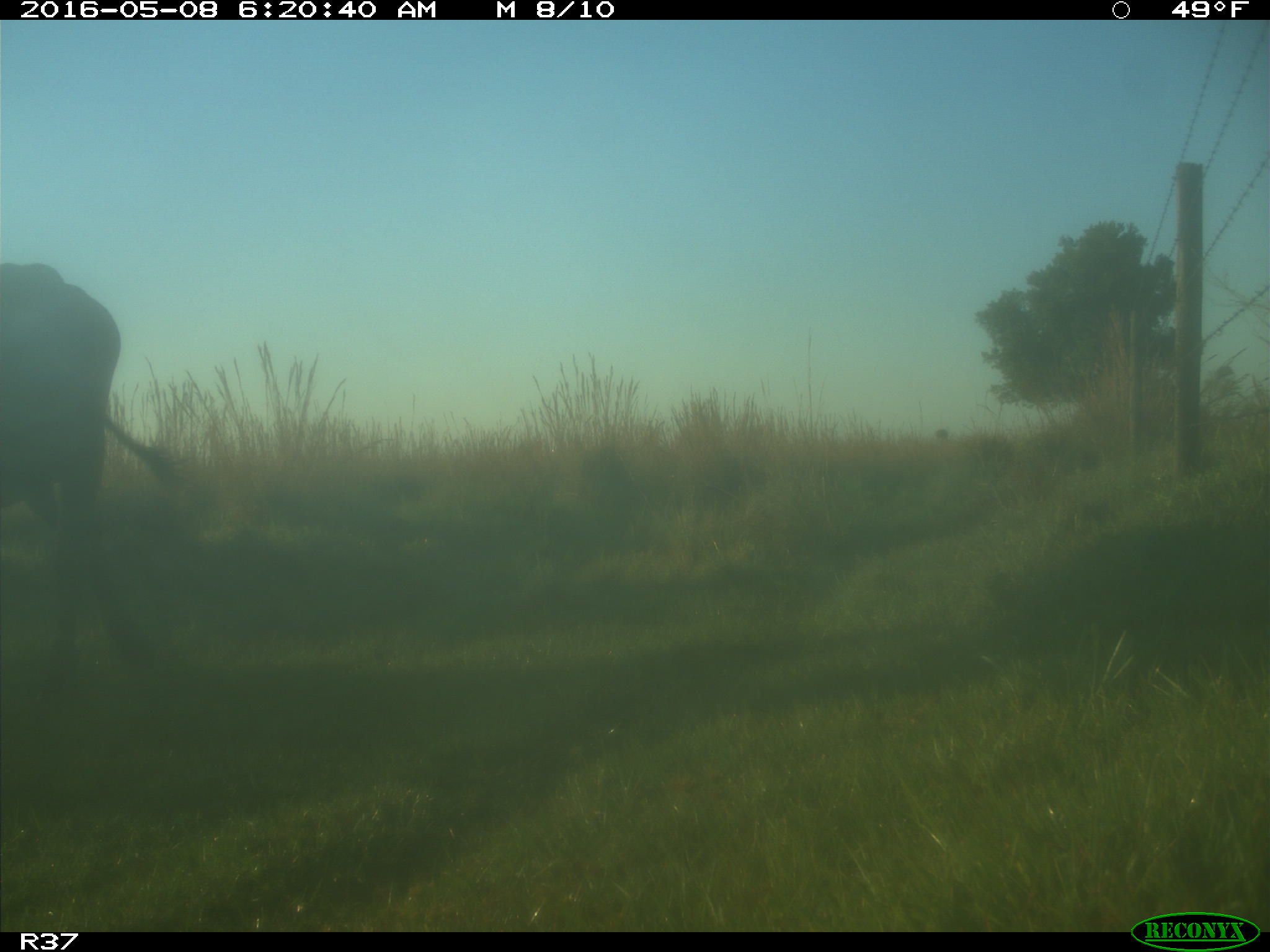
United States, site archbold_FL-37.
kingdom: Animalia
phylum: Chordata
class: Mammalia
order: Artiodactyla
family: Bovidae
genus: Bos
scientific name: Bos taurus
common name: domestic cow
Bos taurus (domestic cow).